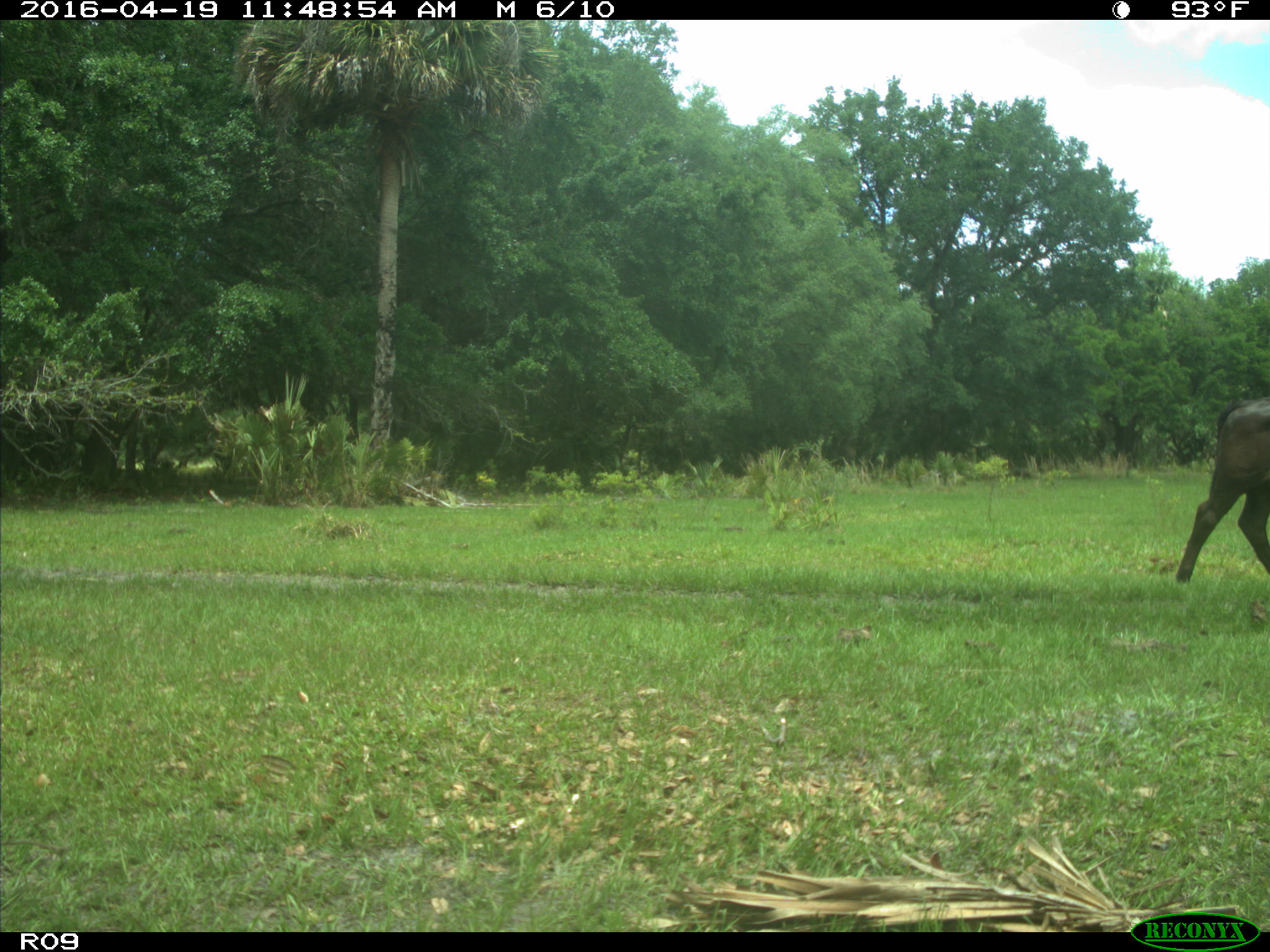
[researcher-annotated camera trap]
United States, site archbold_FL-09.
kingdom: Animalia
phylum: Chordata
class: Mammalia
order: Artiodactyla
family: Bovidae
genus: Bos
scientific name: Bos taurus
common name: domestic cow